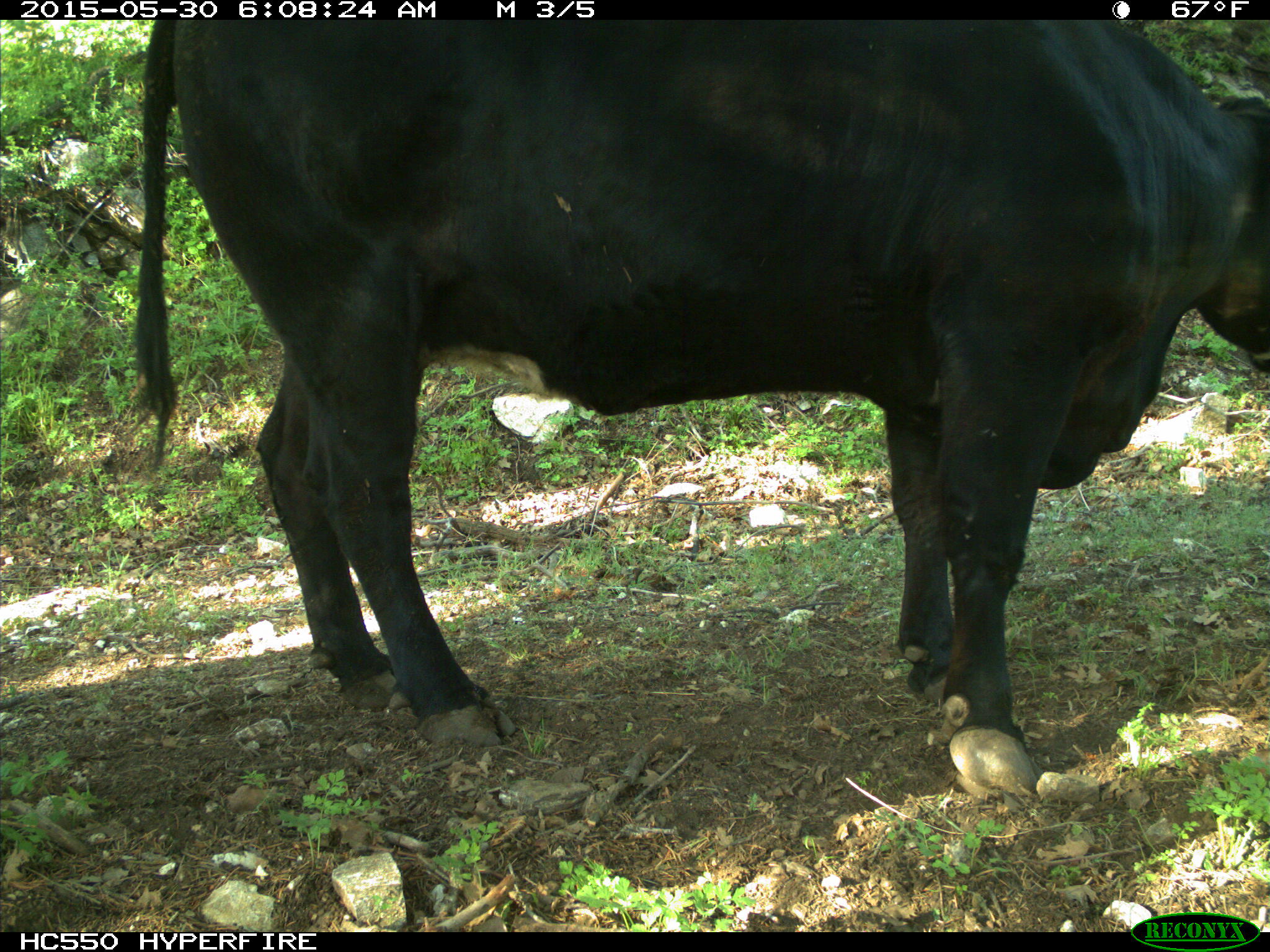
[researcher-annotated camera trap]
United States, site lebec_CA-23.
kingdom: Animalia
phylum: Chordata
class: Mammalia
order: Artiodactyla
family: Bovidae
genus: Bos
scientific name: Bos taurus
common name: domestic cow